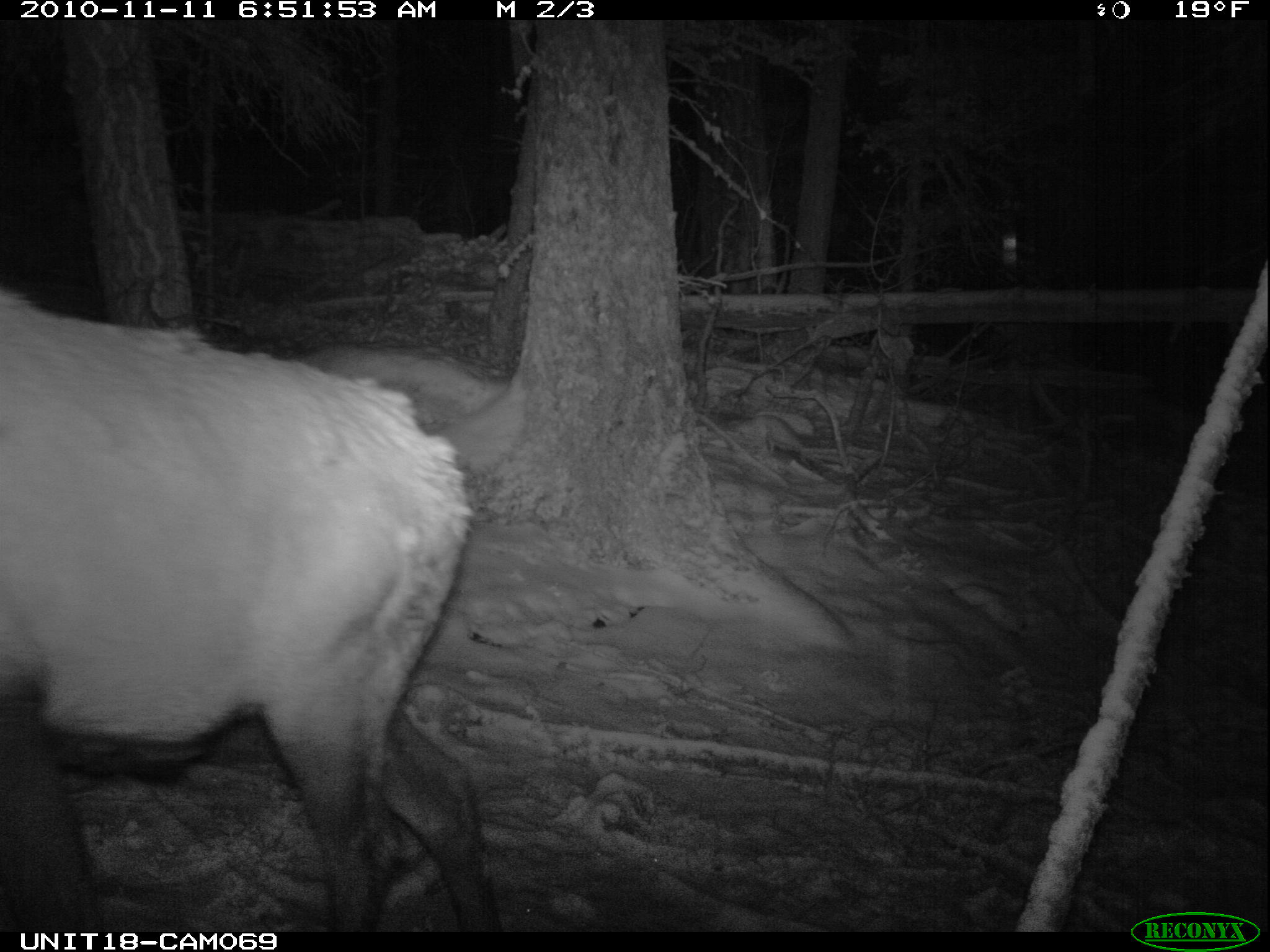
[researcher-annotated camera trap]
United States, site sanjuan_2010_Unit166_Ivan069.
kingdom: Animalia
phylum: Chordata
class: Mammalia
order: Artiodactyla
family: Cervidae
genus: Cervus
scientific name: Cervus elaphus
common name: red deer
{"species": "Cervus elaphus (red deer)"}